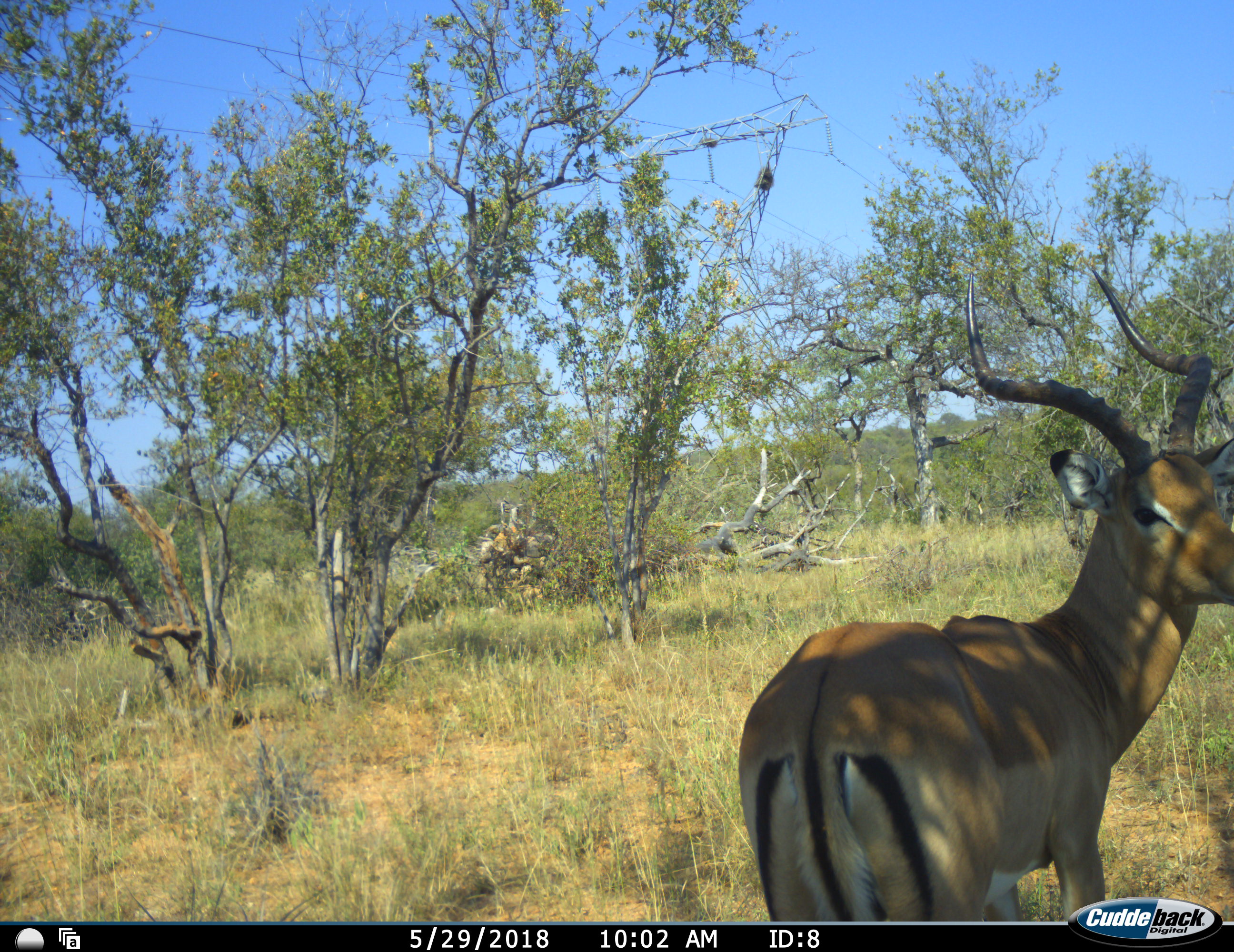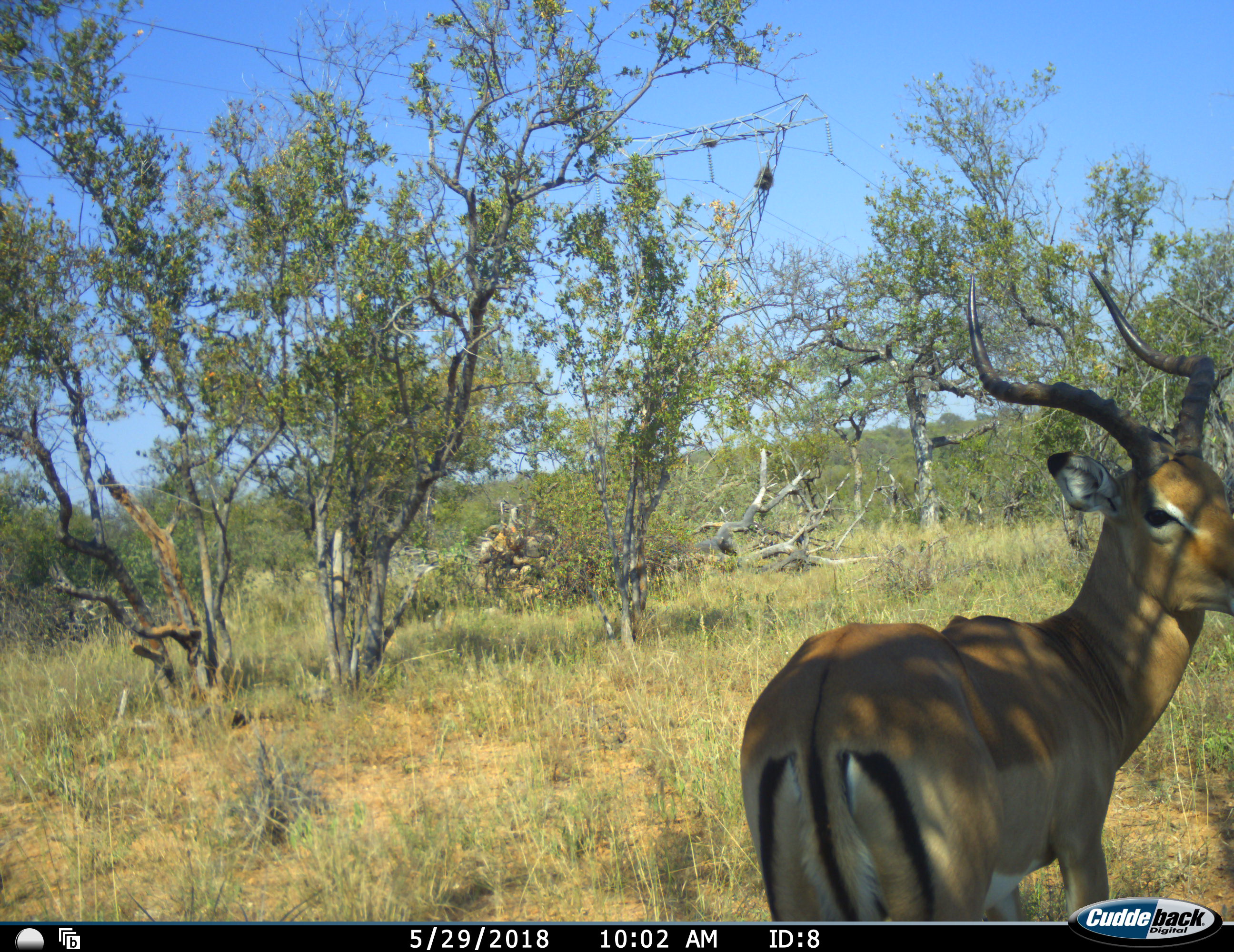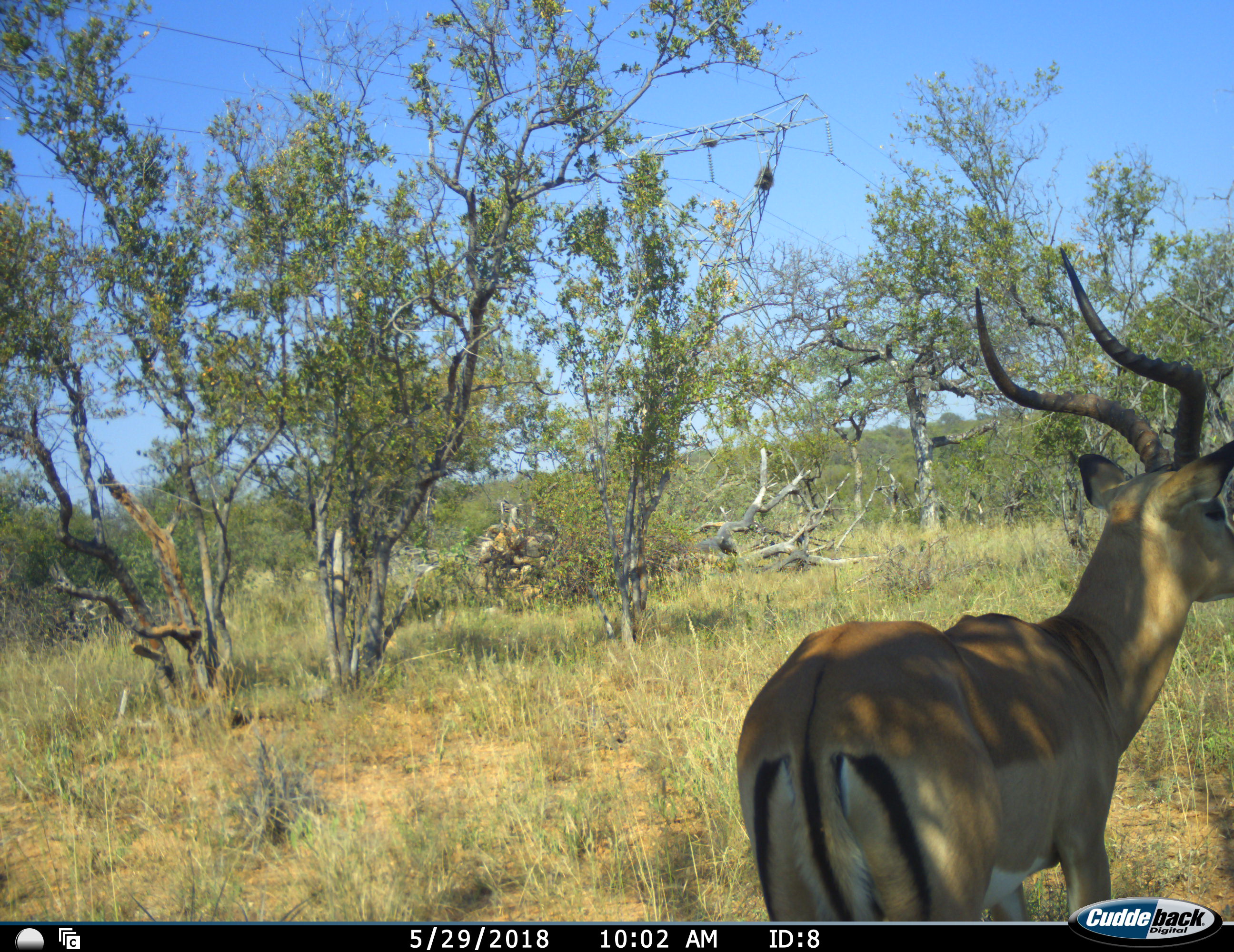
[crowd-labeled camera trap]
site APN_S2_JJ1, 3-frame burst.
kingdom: Animalia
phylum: Chordata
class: Mammalia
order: Artiodactyla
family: Bovidae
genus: Aepyceros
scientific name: Aepyceros melampus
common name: impala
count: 1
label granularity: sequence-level